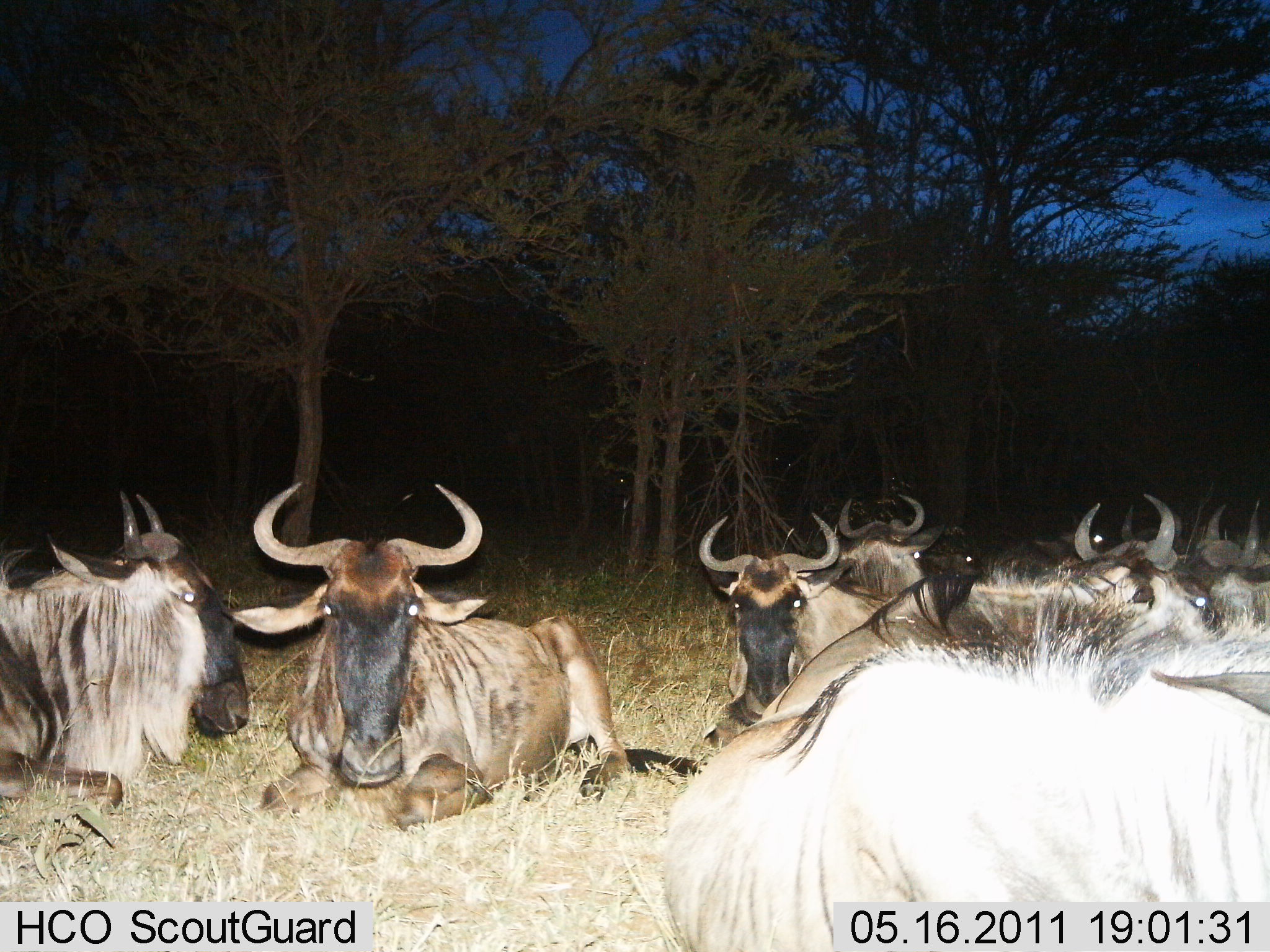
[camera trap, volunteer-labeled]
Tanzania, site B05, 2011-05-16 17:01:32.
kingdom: Animalia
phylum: Chordata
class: Mammalia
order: Artiodactyla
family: Bovidae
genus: Connochaetes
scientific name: Connochaetes taurinus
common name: blue wildebeest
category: wildebeest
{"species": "wildebeest (blue wildebeest) (Connochaetes taurinus)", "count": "11-50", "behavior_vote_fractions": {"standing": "0%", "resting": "100%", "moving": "0%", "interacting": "0%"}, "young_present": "0%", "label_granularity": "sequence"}